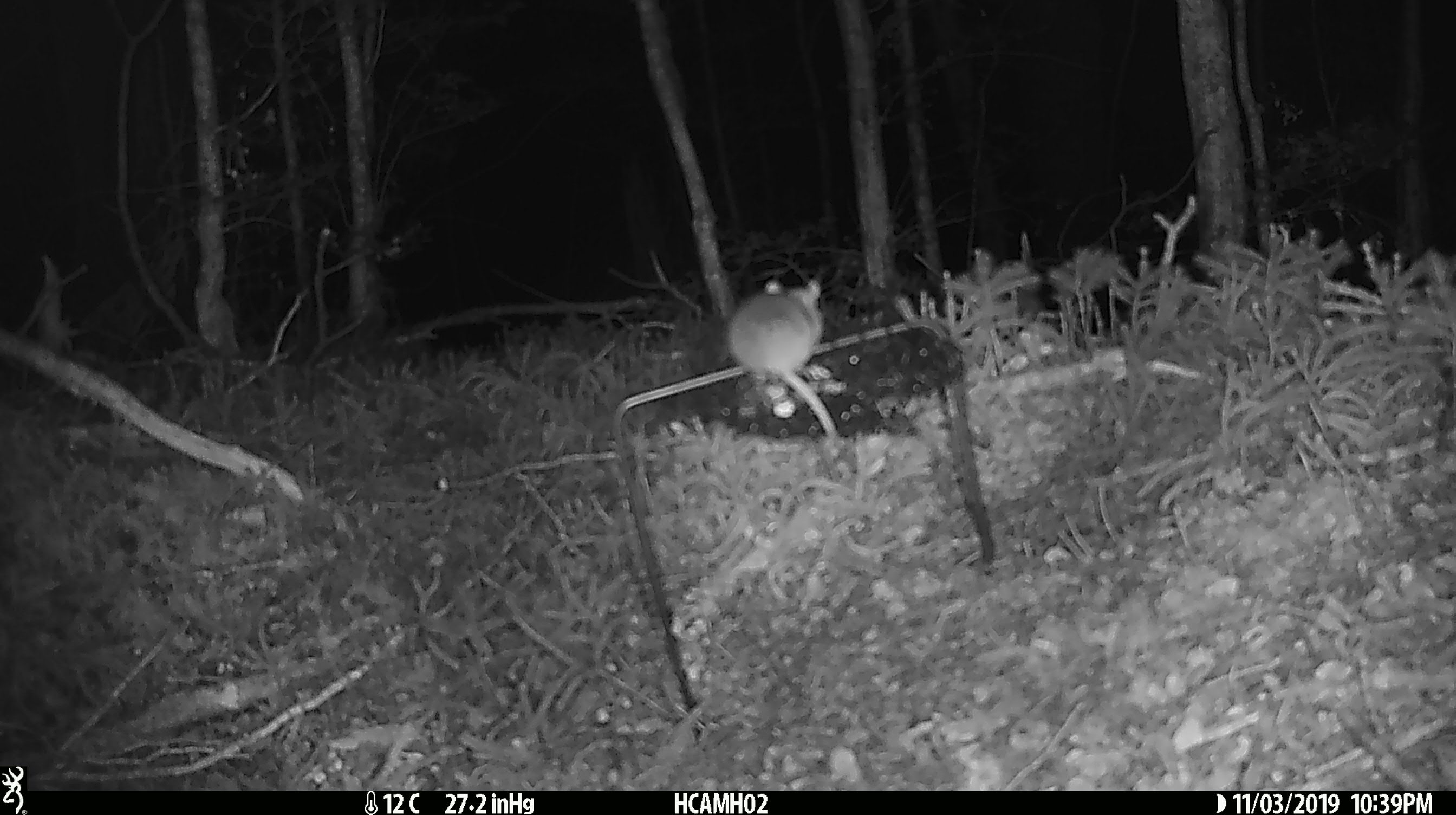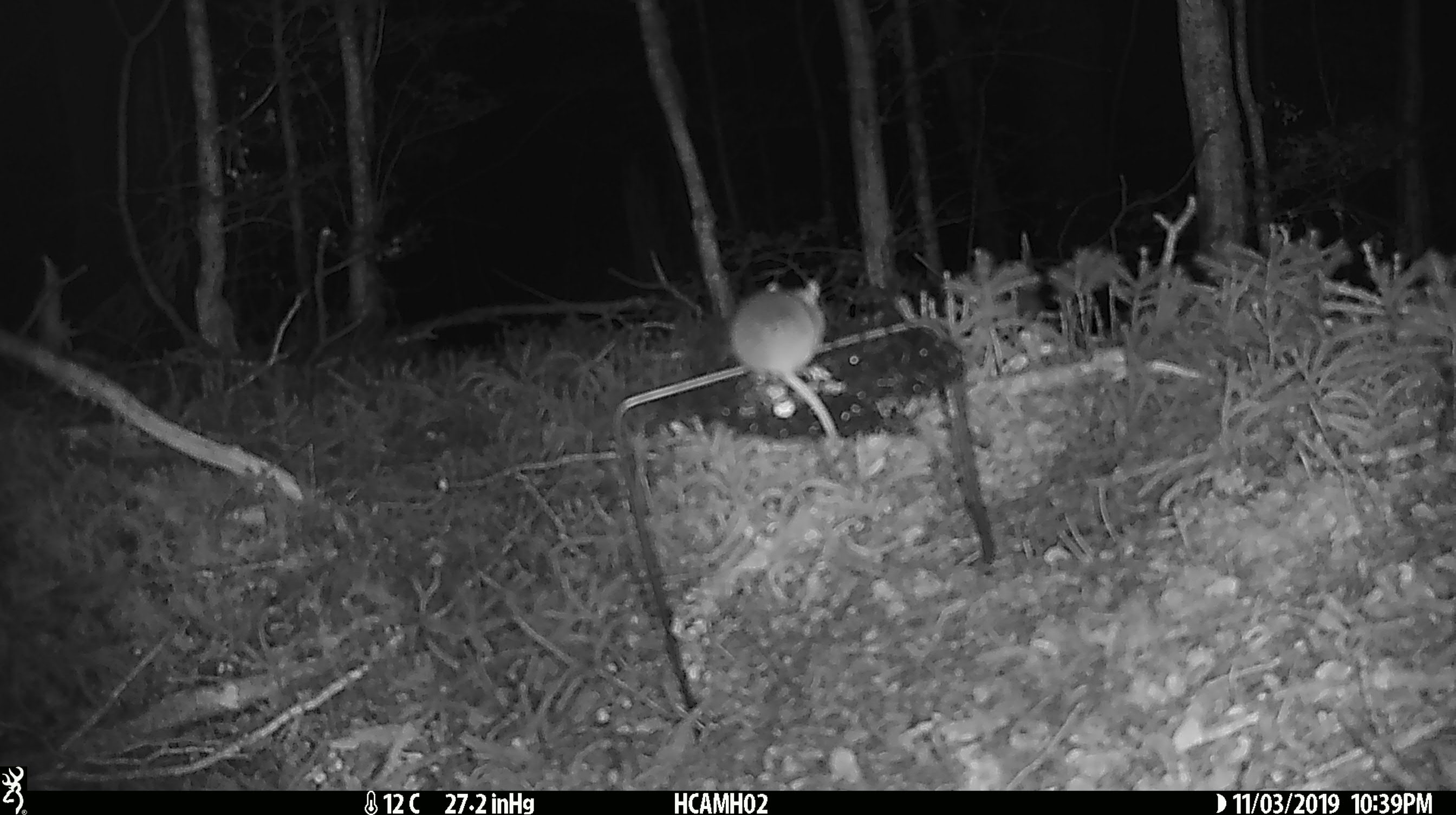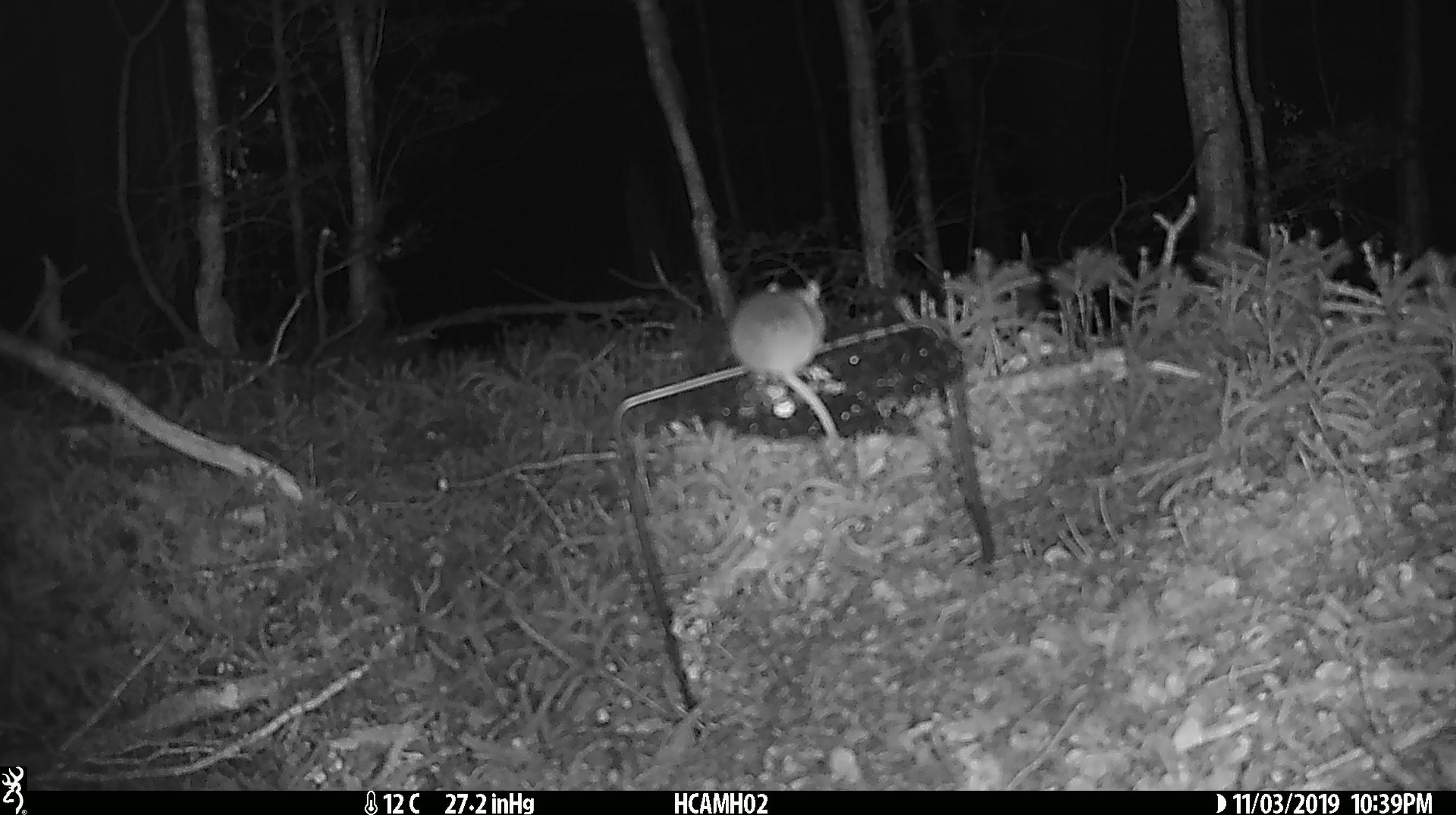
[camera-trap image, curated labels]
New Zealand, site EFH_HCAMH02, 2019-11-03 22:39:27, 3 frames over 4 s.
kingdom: Animalia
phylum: Chordata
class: Mammalia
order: Rodentia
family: Muridae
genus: Mus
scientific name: Mus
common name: mouse